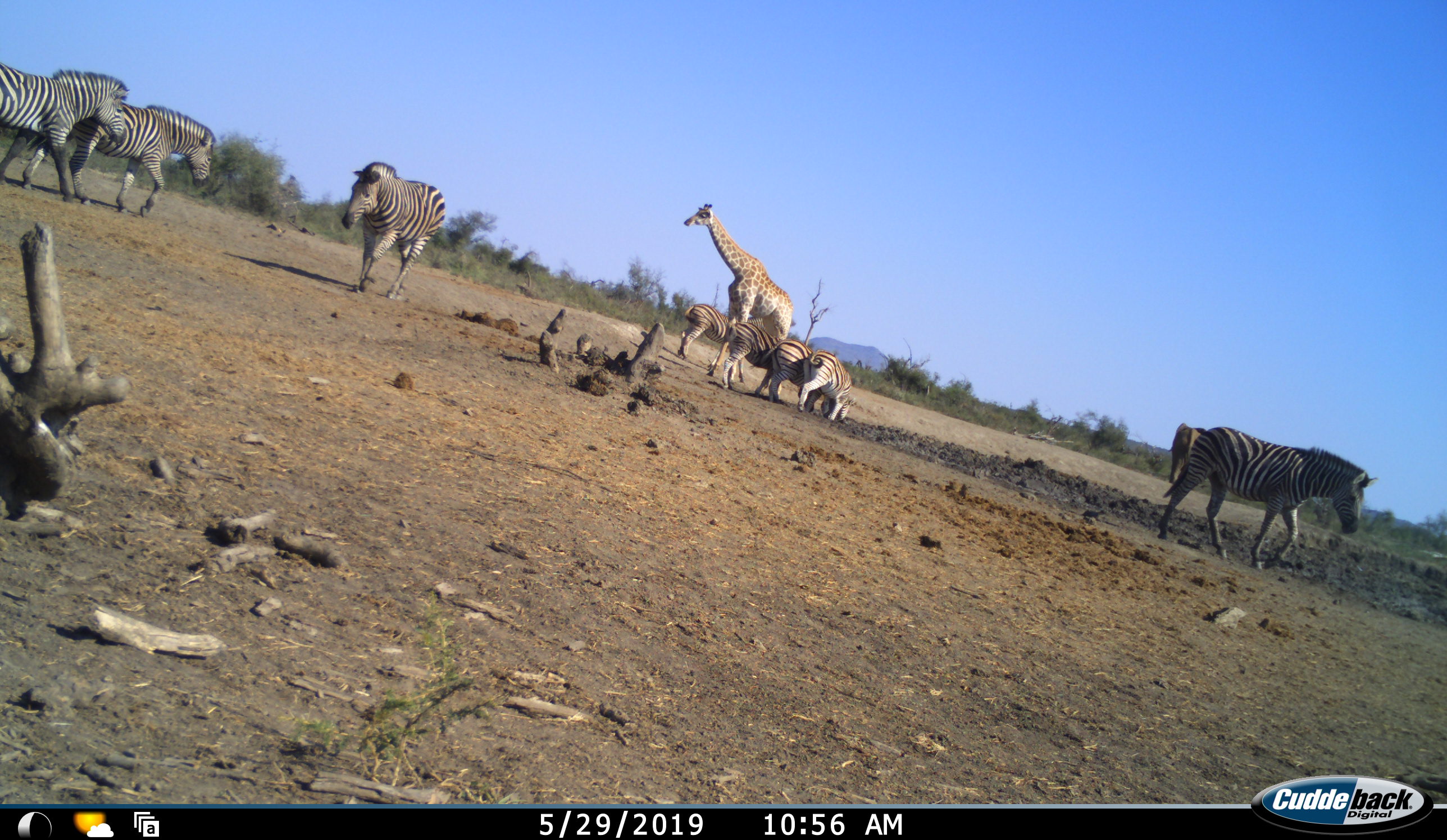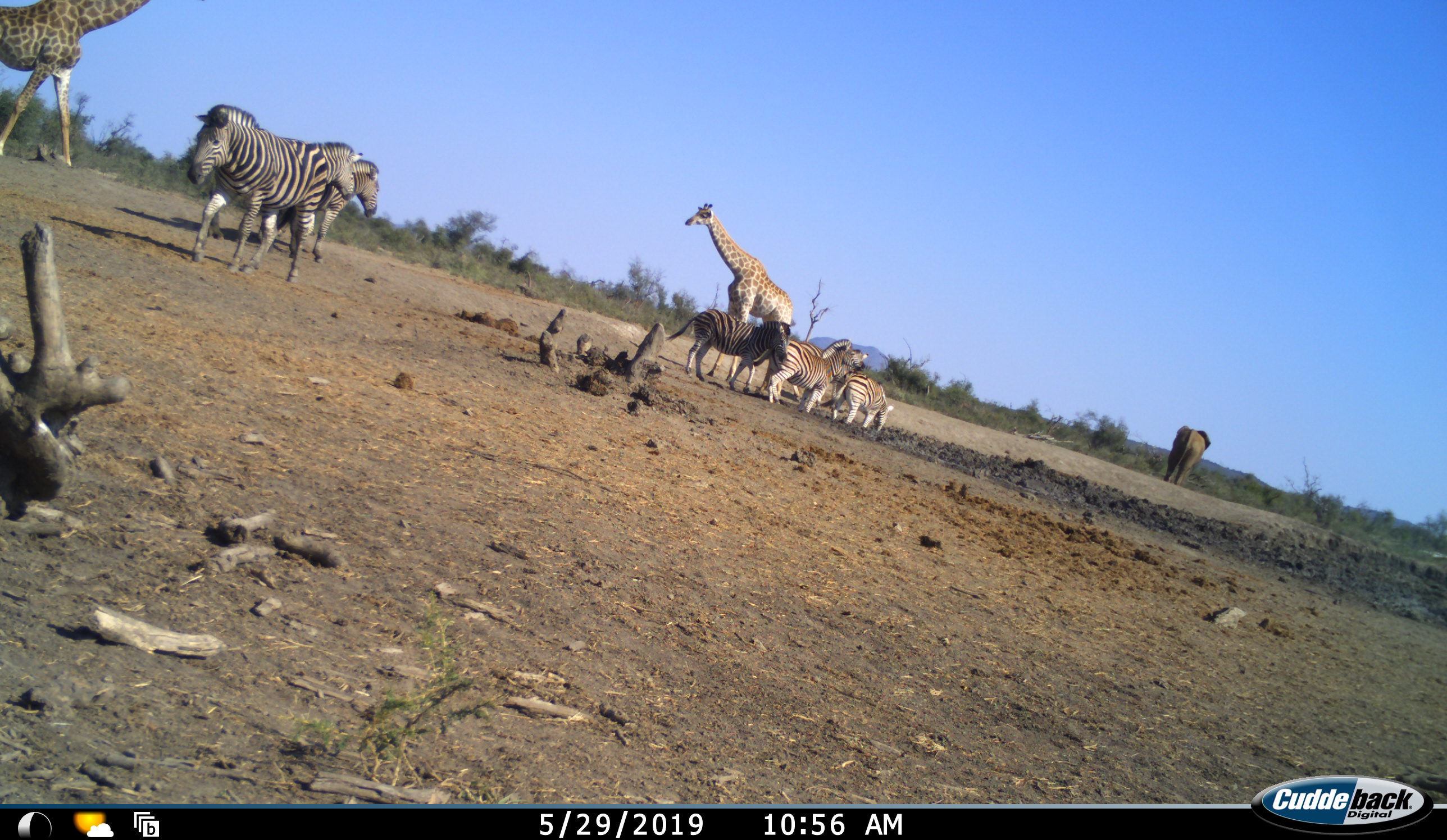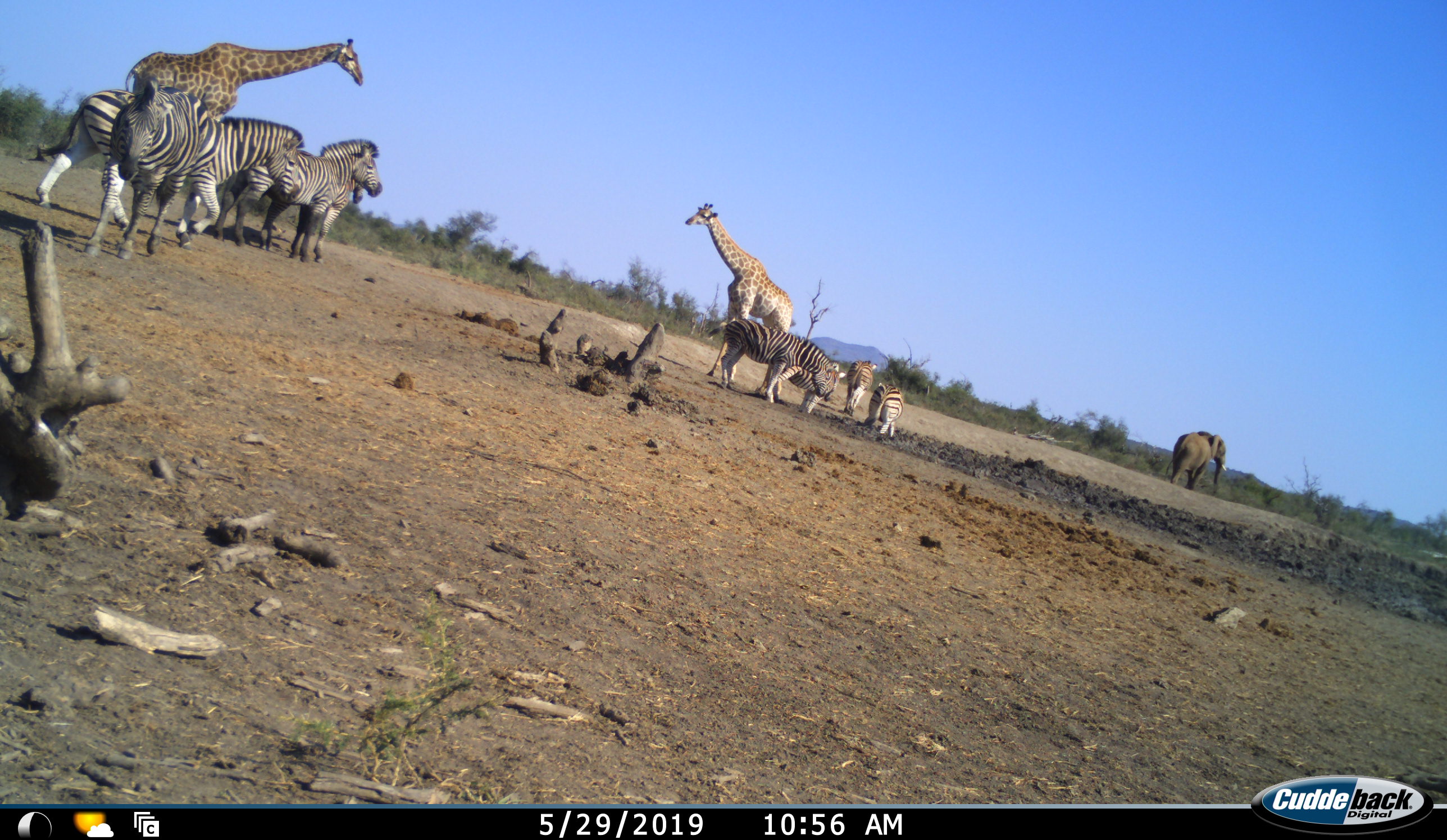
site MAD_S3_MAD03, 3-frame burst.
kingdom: Animalia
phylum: Chordata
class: Mammalia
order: Proboscidea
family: Elephantidae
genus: Loxodonta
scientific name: Loxodonta africana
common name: african bush elephant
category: elephant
Elephant (african bush elephant) (Loxodonta africana), count 1. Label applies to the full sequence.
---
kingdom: Animalia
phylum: Chordata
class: Mammalia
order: Artiodactyla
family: Giraffidae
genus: Giraffa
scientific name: Giraffa camelopardalis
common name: giraffe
Giraffe (Giraffa camelopardalis), count 2. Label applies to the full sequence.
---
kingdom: Animalia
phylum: Chordata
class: Mammalia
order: Perissodactyla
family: Equidae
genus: Equus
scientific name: Equus quagga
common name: plains zebra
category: zebraplains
Zebraplains (plains zebra) (Equus quagga), count 8. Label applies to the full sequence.